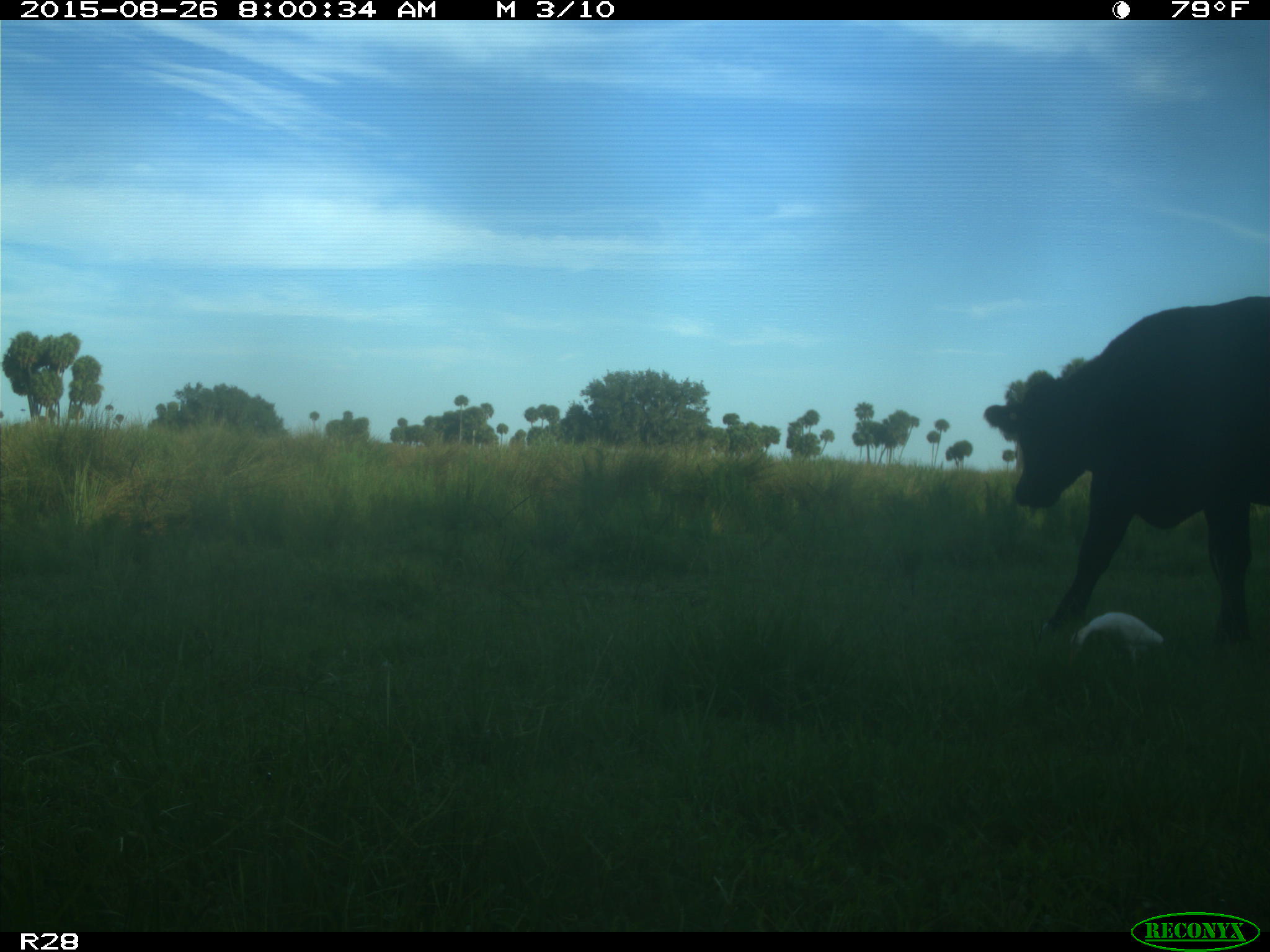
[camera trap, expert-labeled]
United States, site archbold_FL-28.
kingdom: Animalia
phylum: Chordata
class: Mammalia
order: Artiodactyla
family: Bovidae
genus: Bos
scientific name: Bos taurus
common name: domestic cow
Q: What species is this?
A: Bos taurus (domestic cow).